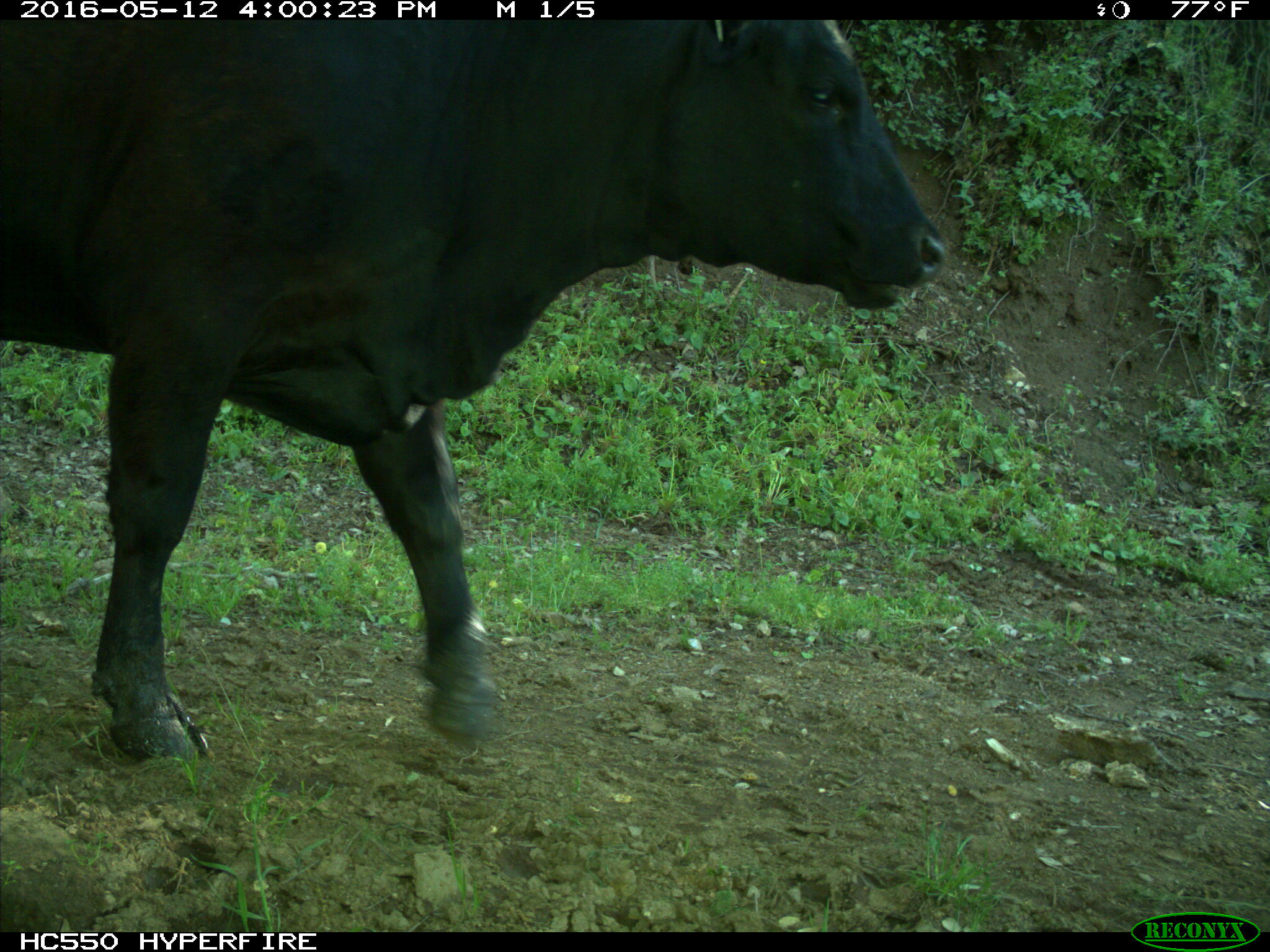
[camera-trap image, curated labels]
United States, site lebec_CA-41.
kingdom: Animalia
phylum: Chordata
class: Mammalia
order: Artiodactyla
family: Bovidae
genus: Bos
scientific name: Bos taurus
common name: domestic cow